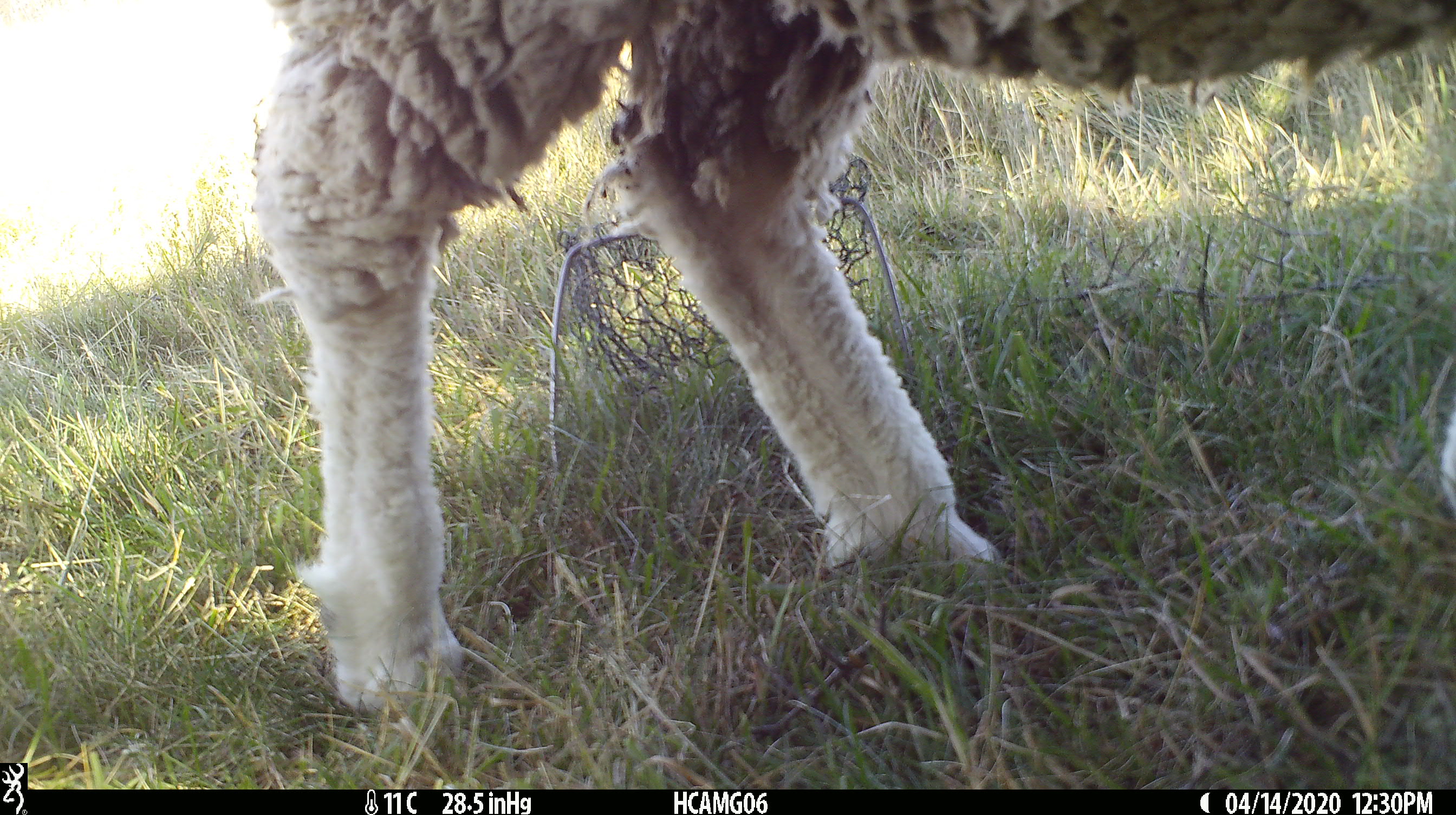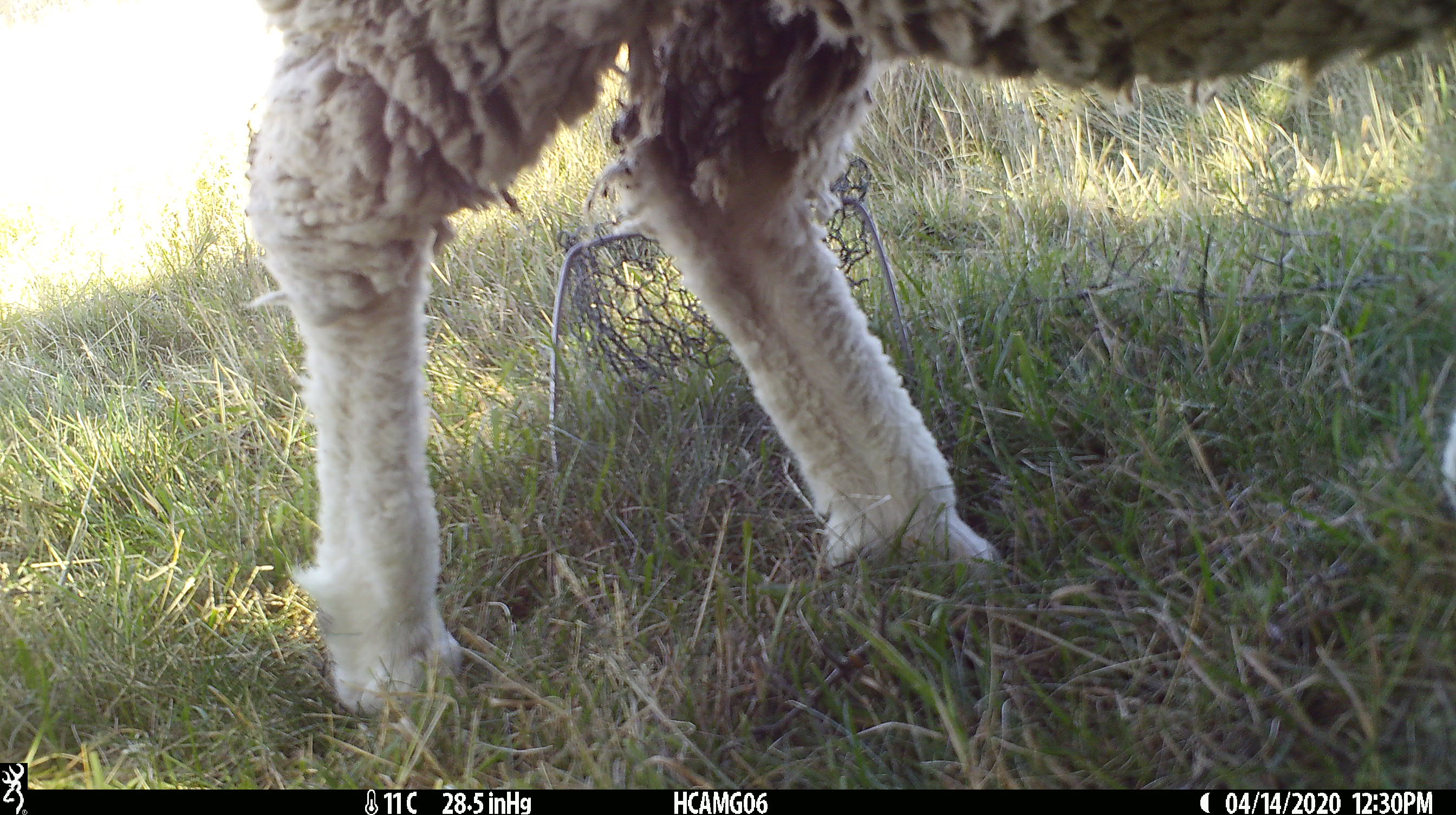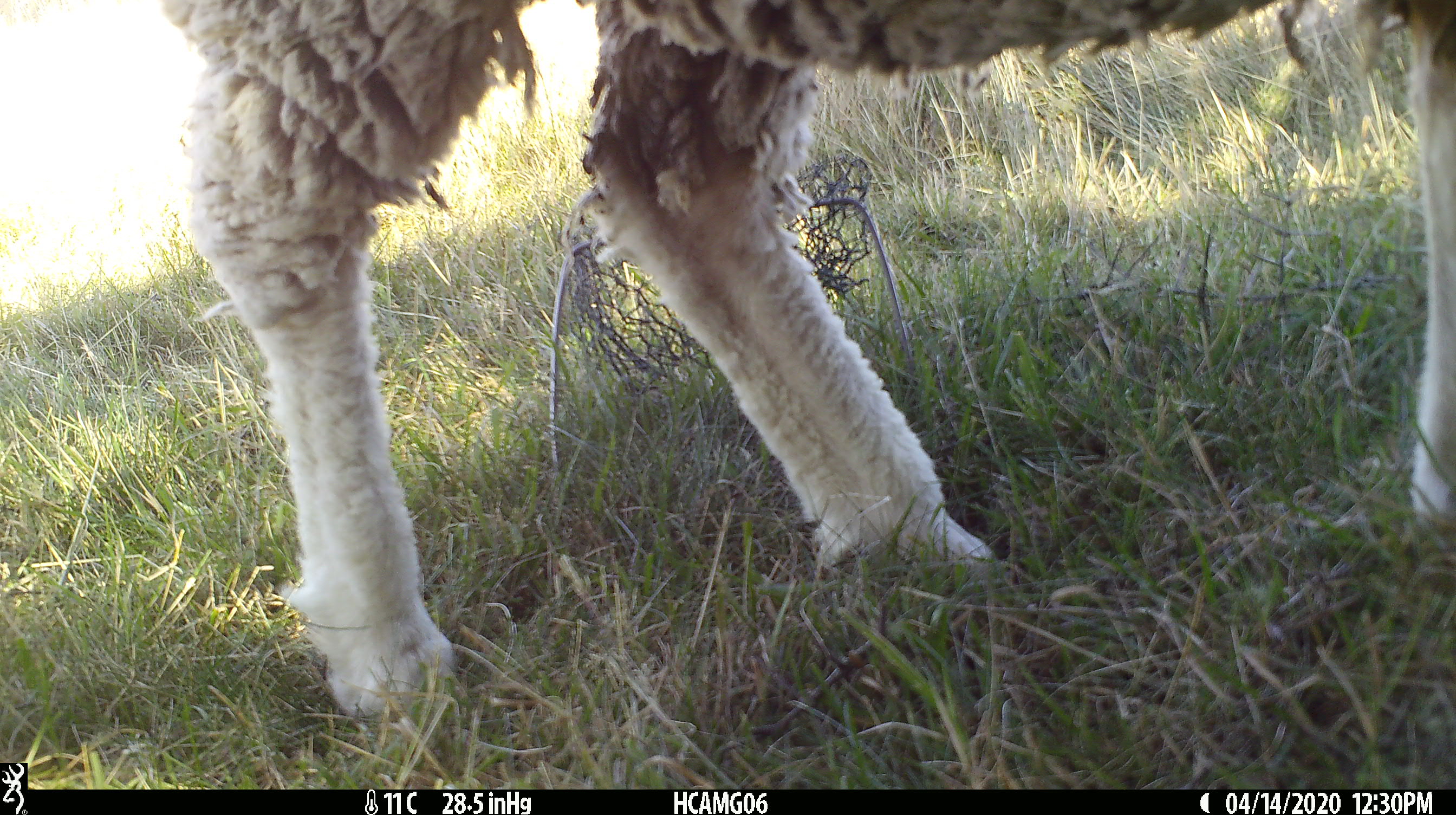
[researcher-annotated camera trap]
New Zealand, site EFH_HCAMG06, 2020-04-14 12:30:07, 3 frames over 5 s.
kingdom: Animalia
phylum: Chordata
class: Mammalia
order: Artiodactyla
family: Bovidae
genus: Ovis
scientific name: Ovis aries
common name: domestic sheep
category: sheep